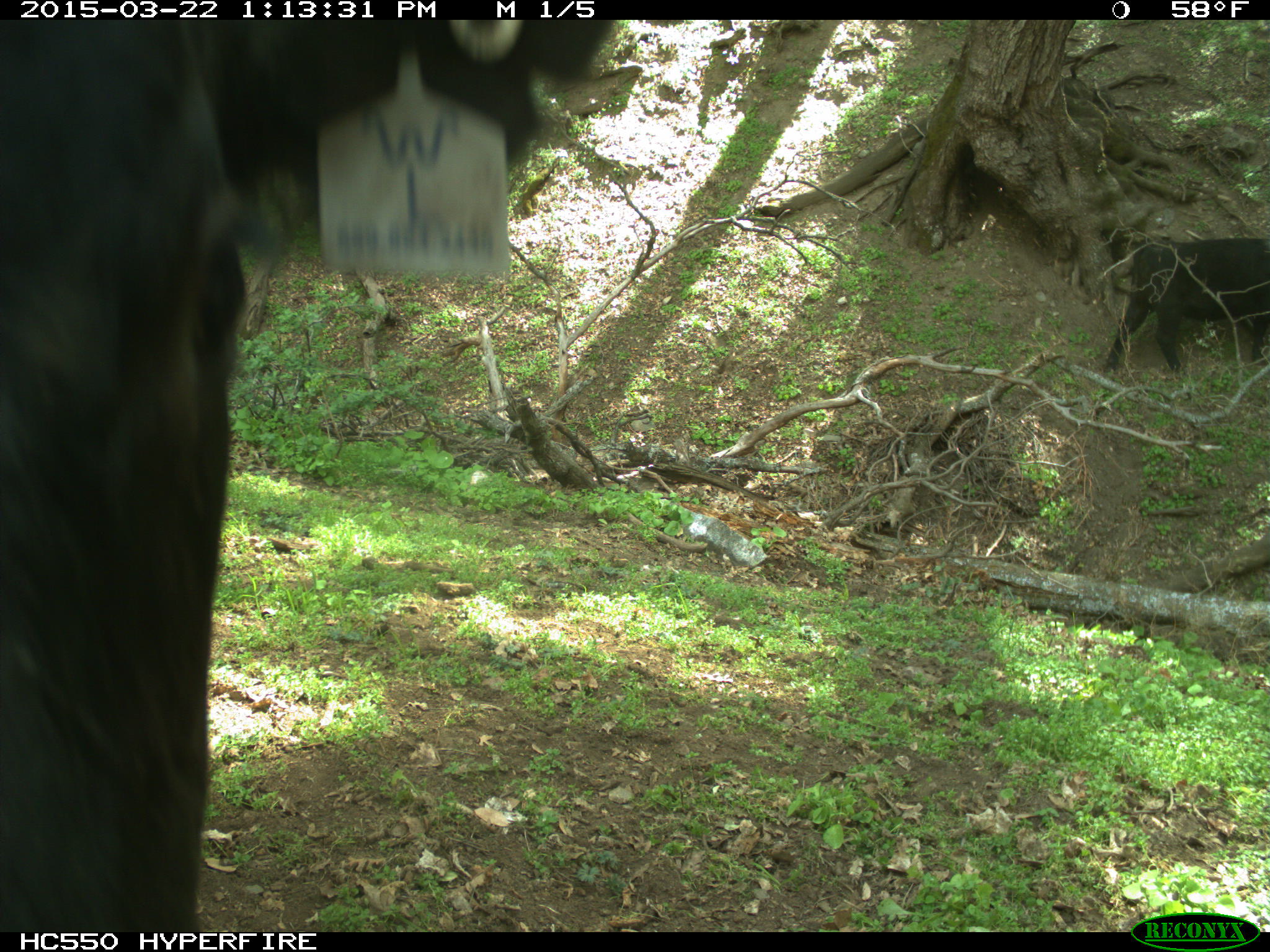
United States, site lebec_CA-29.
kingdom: Animalia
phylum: Chordata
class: Mammalia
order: Artiodactyla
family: Bovidae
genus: Bos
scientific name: Bos taurus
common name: domestic cow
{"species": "Bos taurus (domestic cow)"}